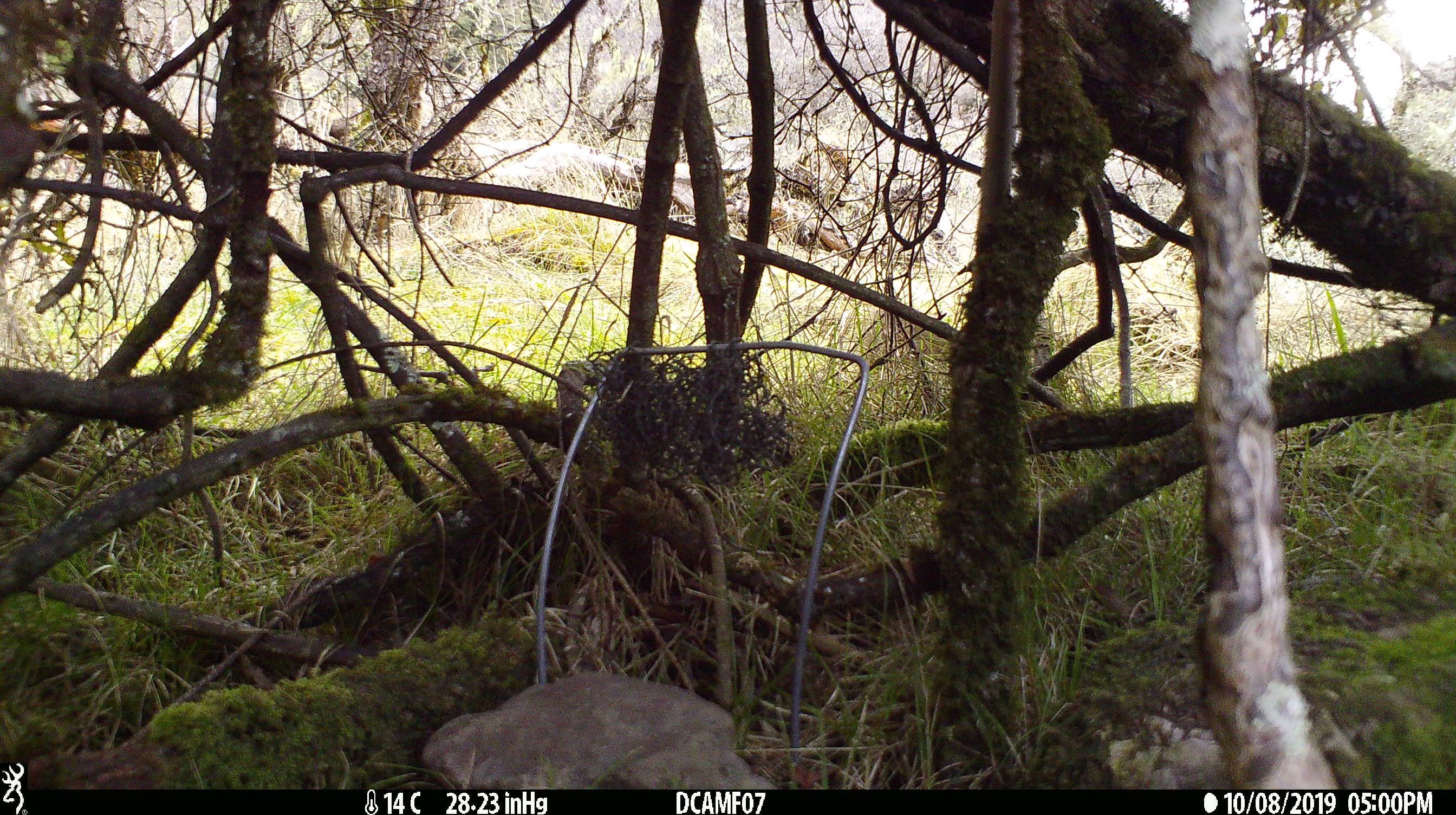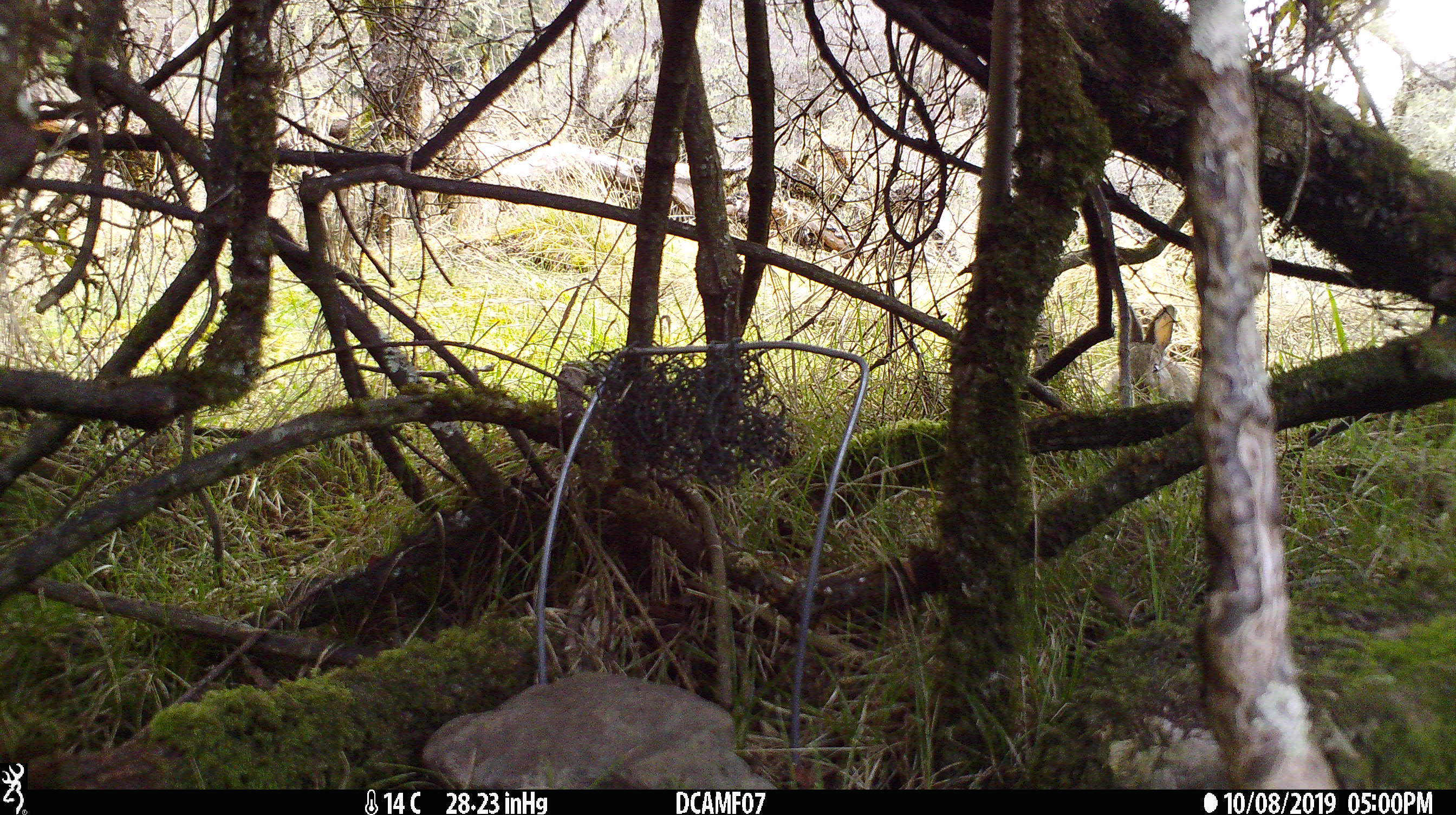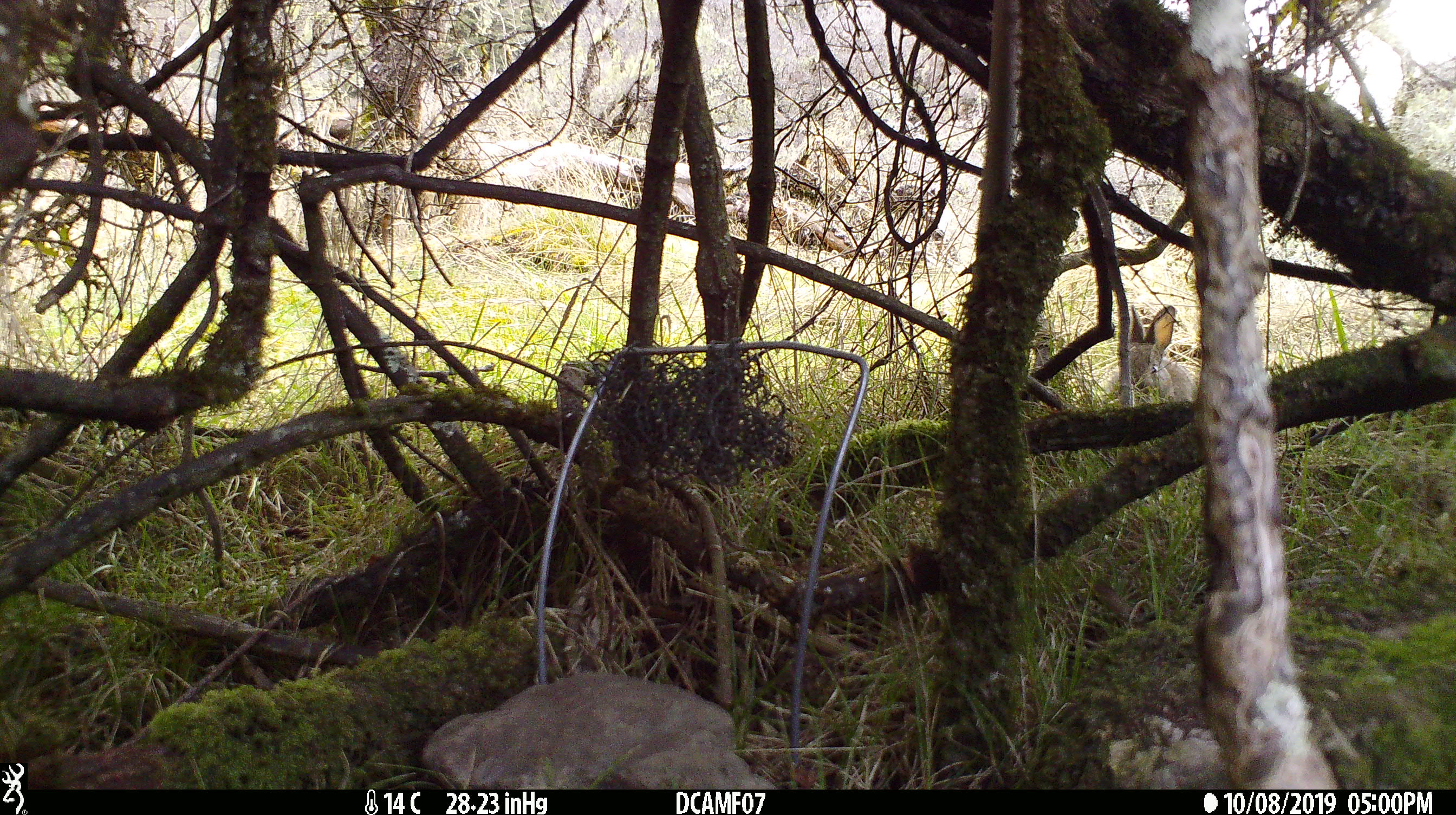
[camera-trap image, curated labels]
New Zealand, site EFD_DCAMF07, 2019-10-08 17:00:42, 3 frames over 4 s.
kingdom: Animalia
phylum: Chordata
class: Mammalia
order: Lagomorpha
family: Leporidae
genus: Oryctolagus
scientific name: Oryctolagus cuniculus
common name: european rabbit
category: rabbit